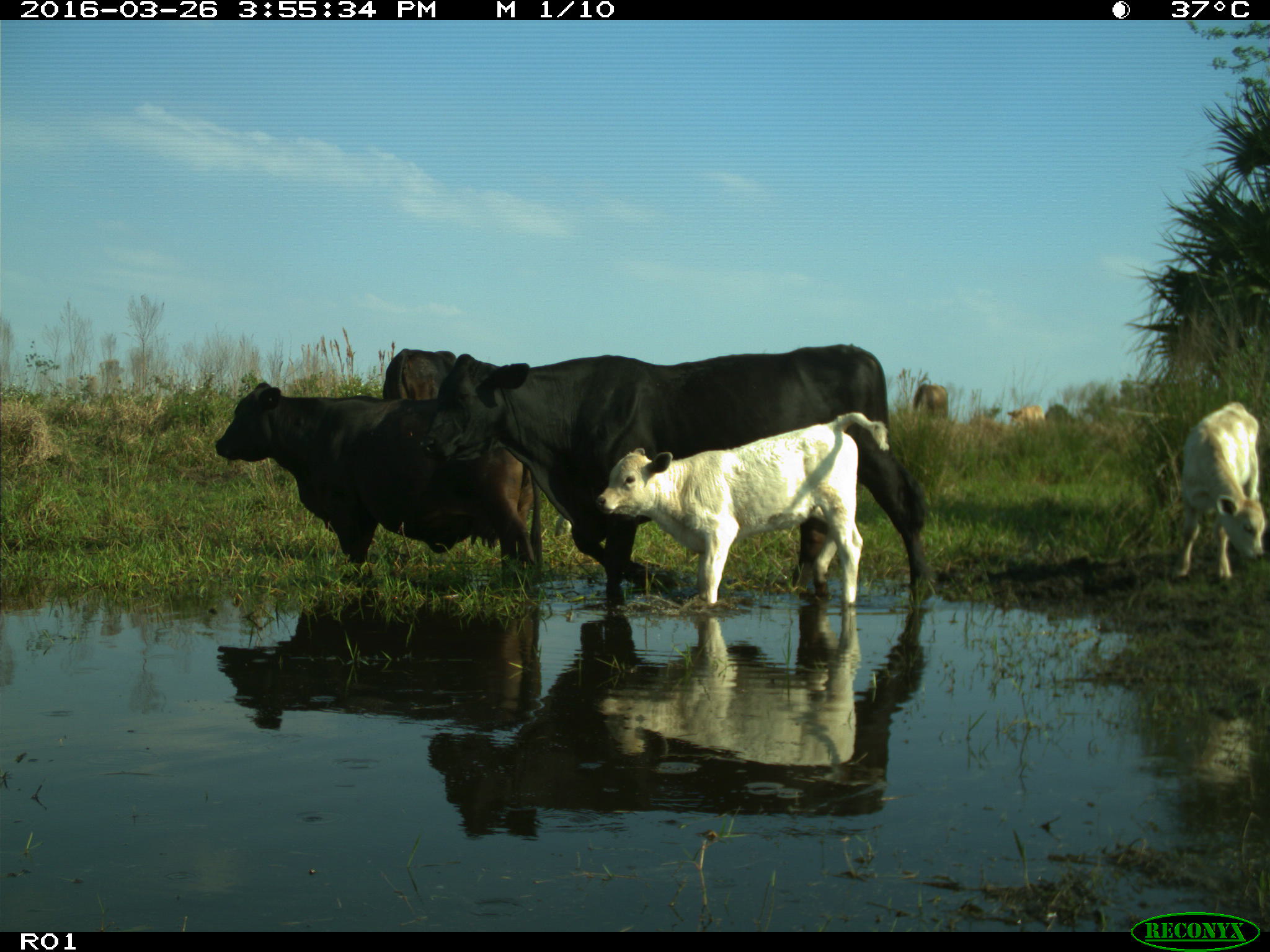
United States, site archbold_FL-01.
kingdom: Animalia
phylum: Chordata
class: Mammalia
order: Artiodactyla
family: Bovidae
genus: Bos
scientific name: Bos taurus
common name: domestic cow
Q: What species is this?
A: Bos taurus (domestic cow).